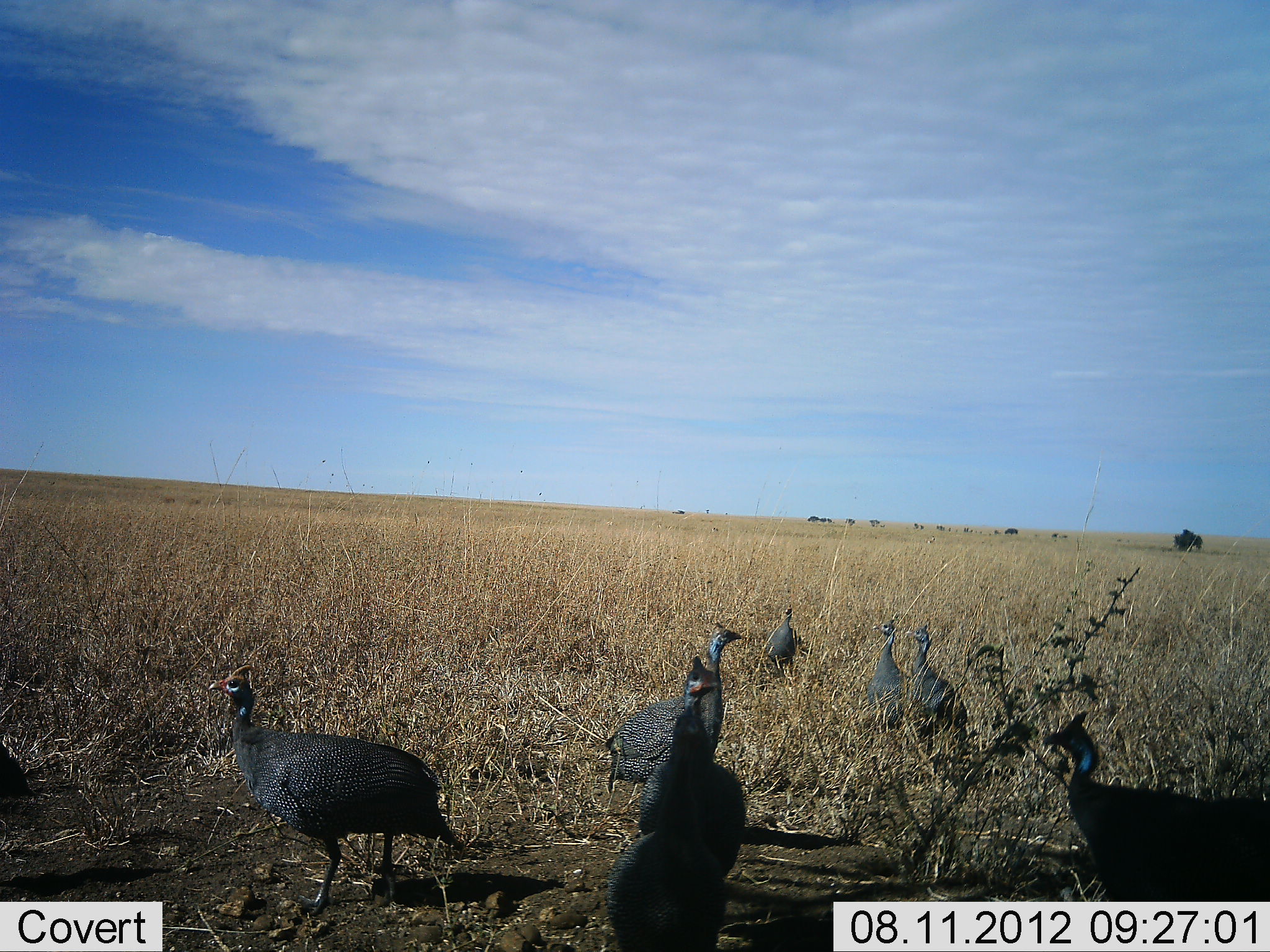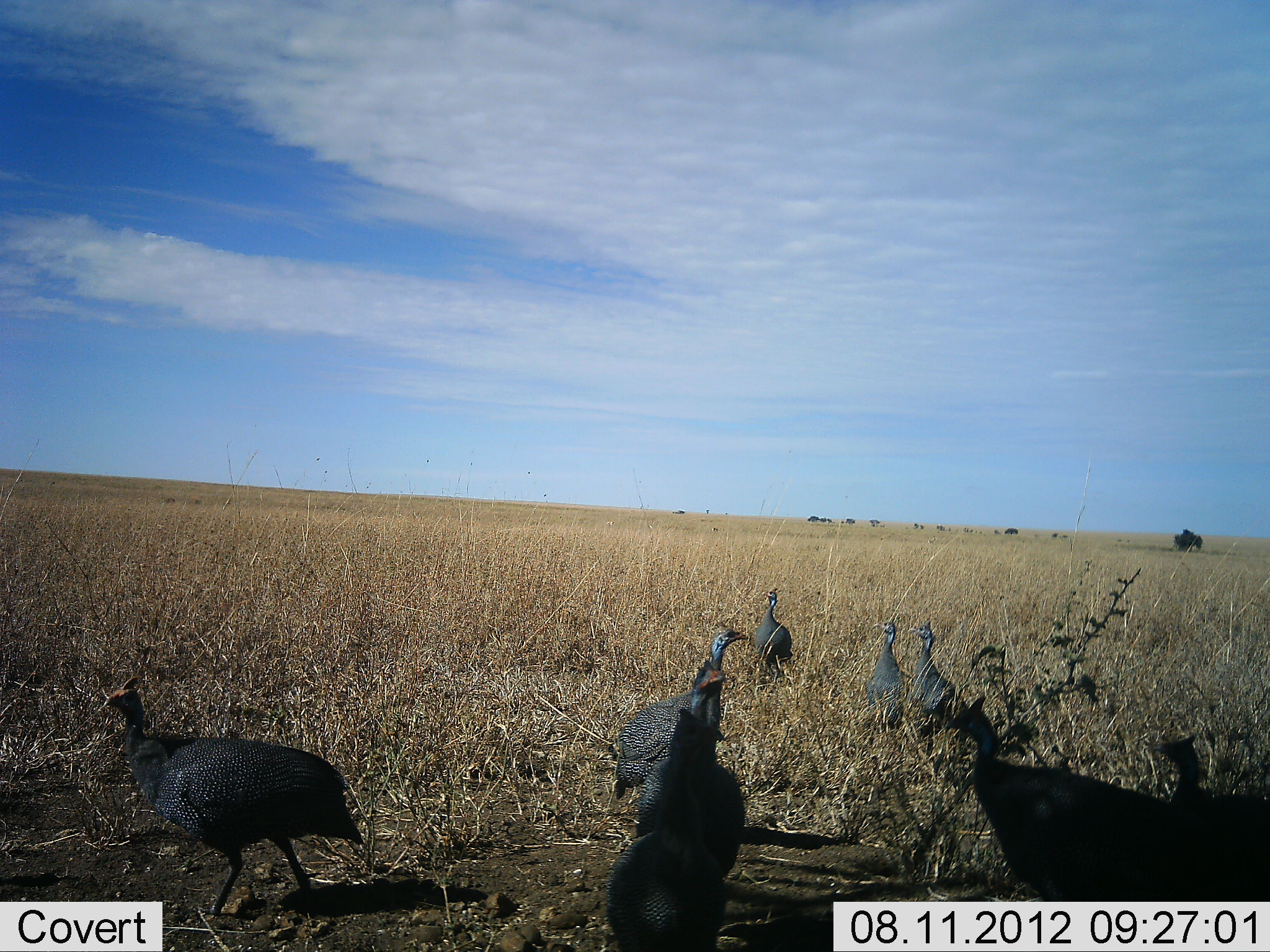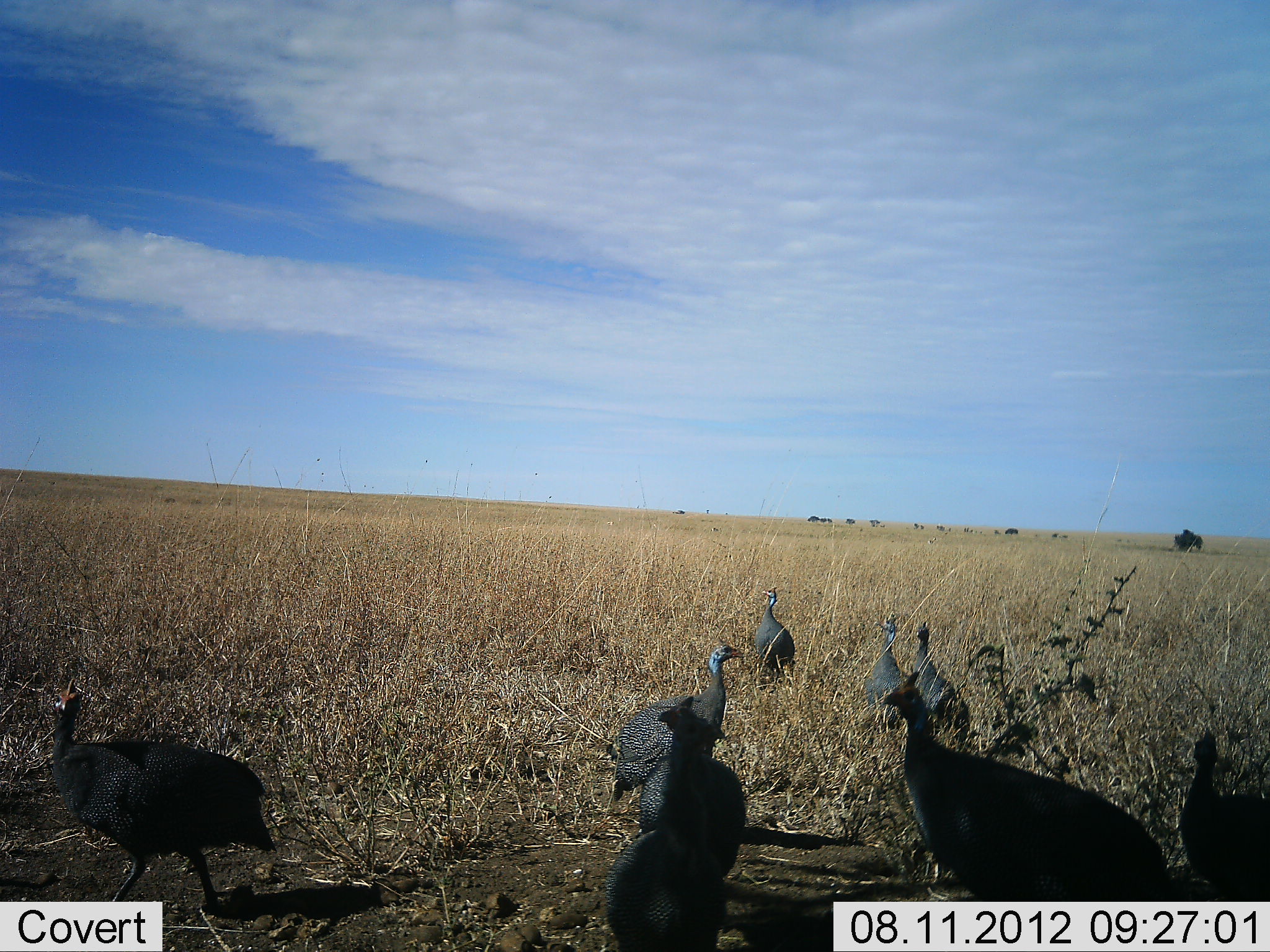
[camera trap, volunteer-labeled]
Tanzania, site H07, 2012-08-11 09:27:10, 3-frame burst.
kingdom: Animalia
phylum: Chordata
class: Aves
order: Galliformes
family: Numididae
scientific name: Numididae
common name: guinea fowl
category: guineafowl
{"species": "guineafowl (guinea fowl) (Numididae)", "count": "8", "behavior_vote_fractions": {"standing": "73%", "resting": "9%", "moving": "55%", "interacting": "9%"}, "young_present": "0%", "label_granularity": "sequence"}